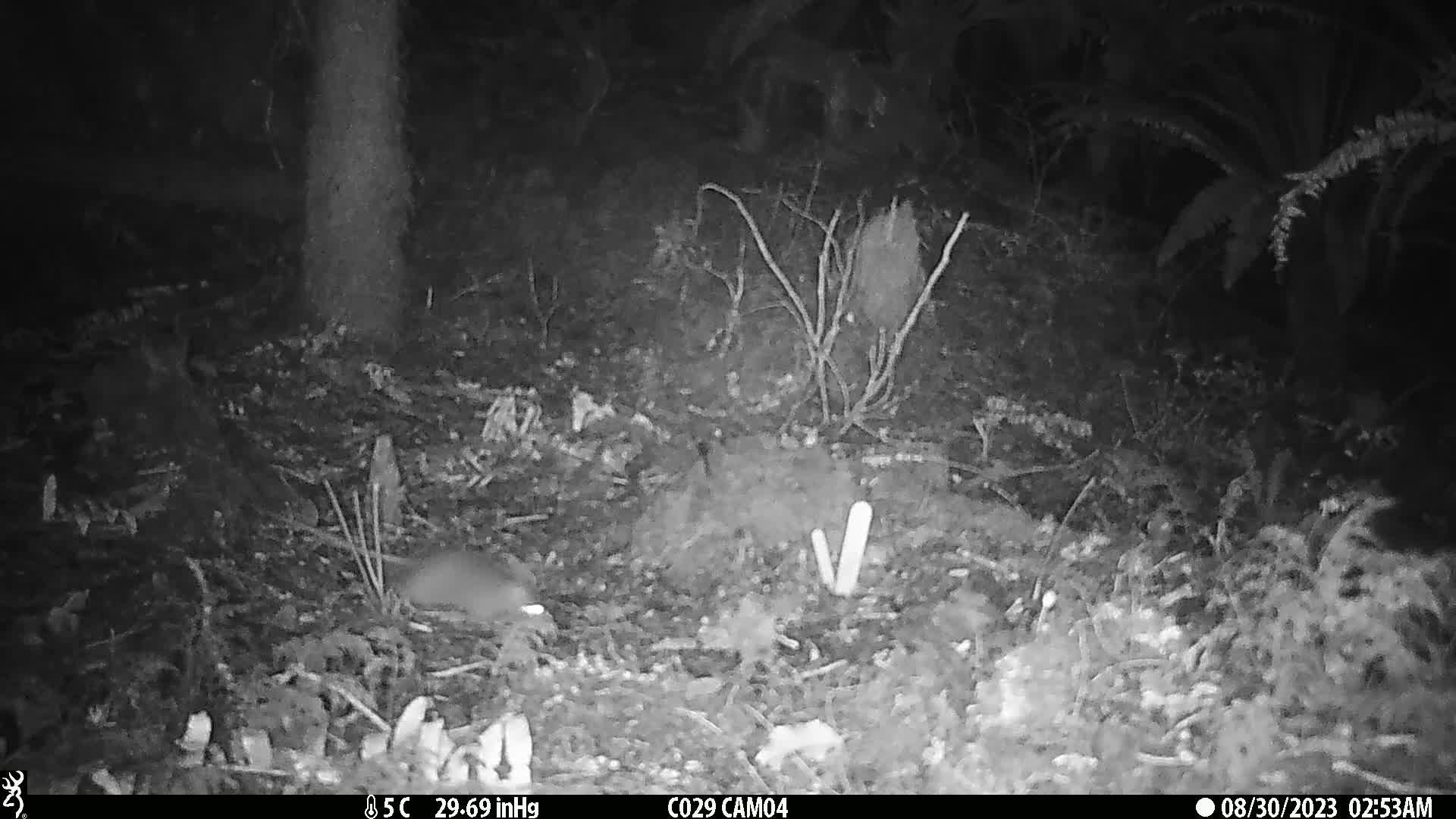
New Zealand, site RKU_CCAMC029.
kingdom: Animalia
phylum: Chordata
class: Mammalia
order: Rodentia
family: Muridae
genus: Rattus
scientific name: Rattus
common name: rat